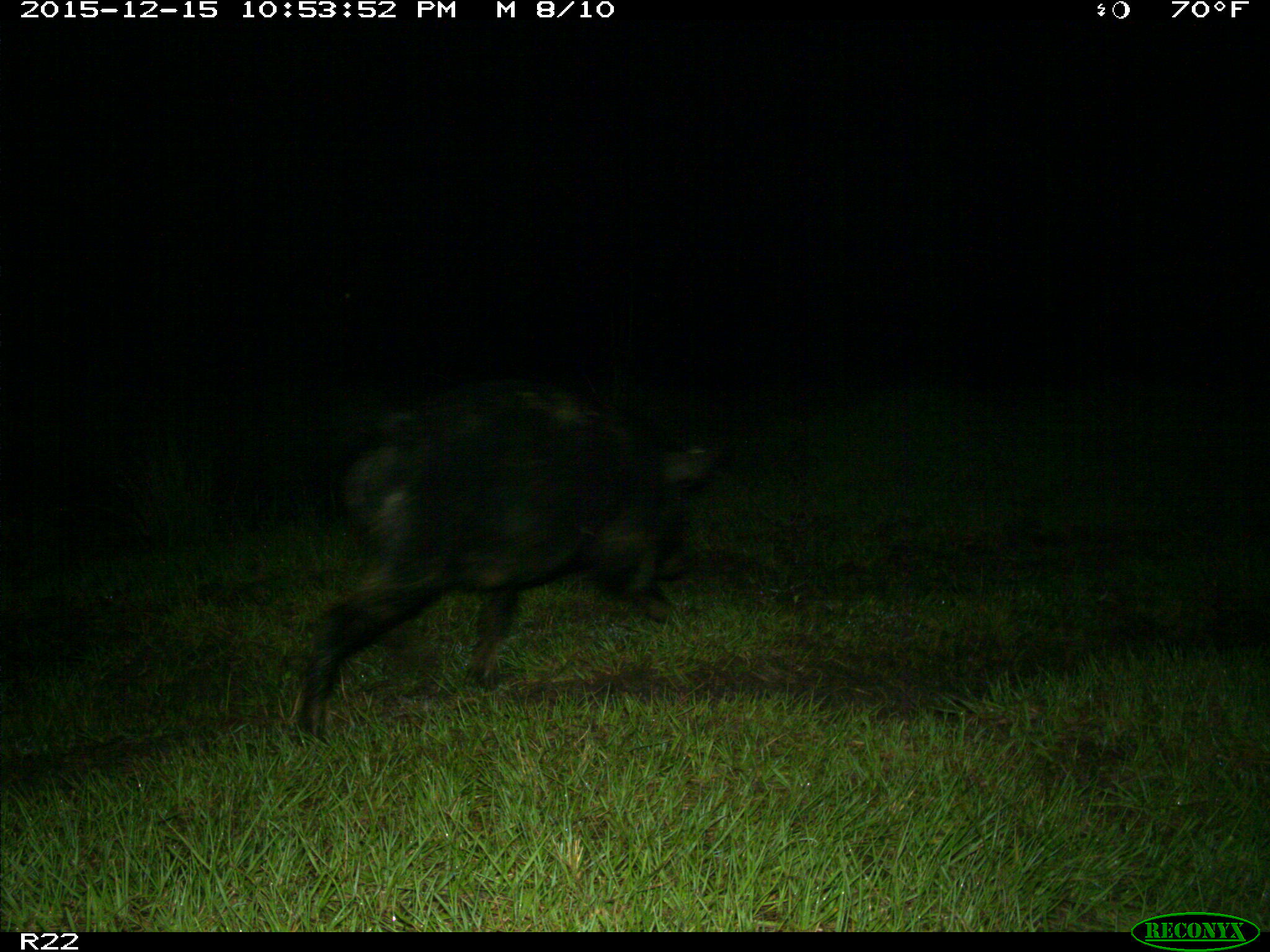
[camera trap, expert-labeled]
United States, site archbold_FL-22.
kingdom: Animalia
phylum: Chordata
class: Mammalia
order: Artiodactyla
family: Suidae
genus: Sus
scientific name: Sus scrofa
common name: wild boar